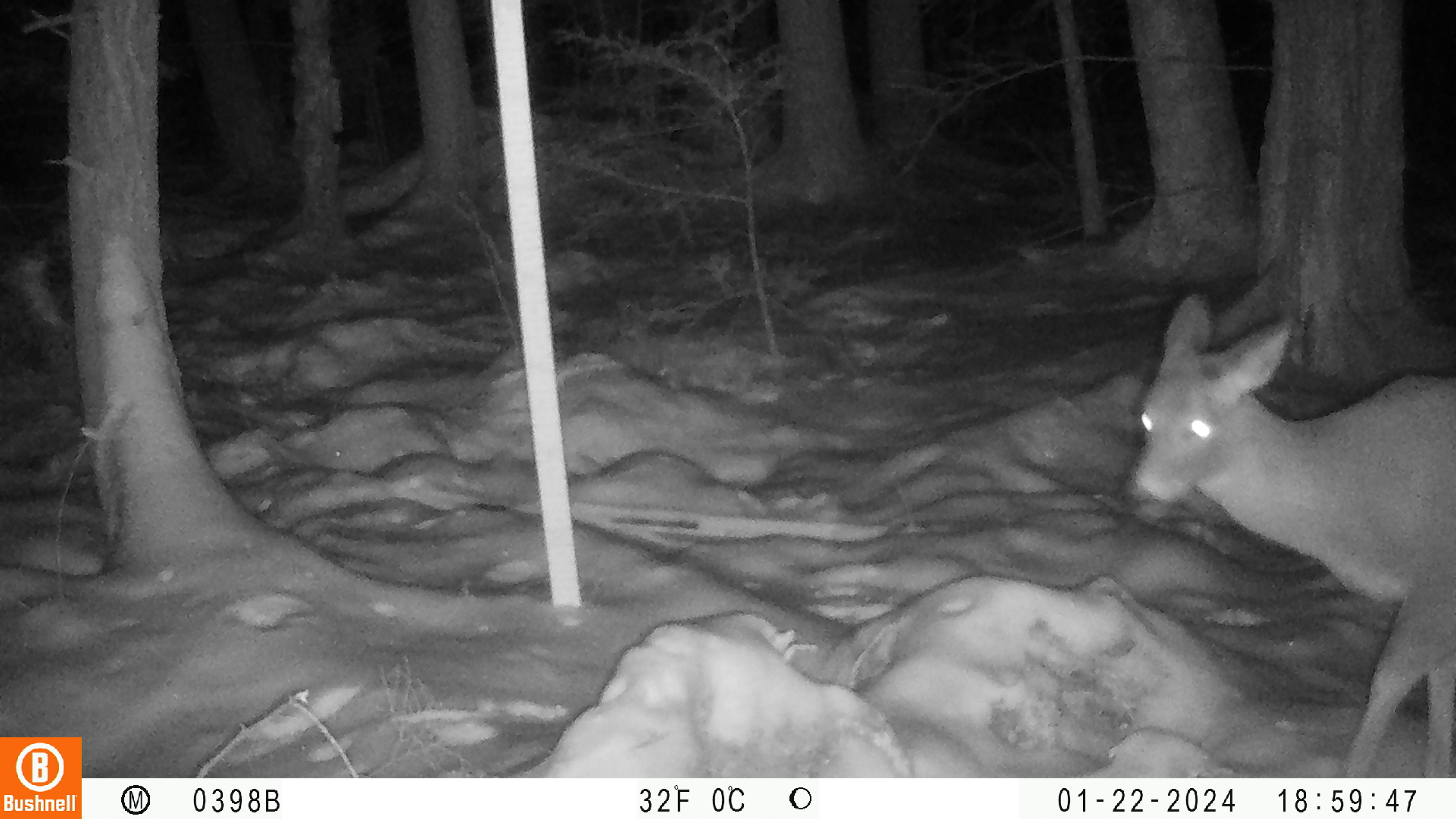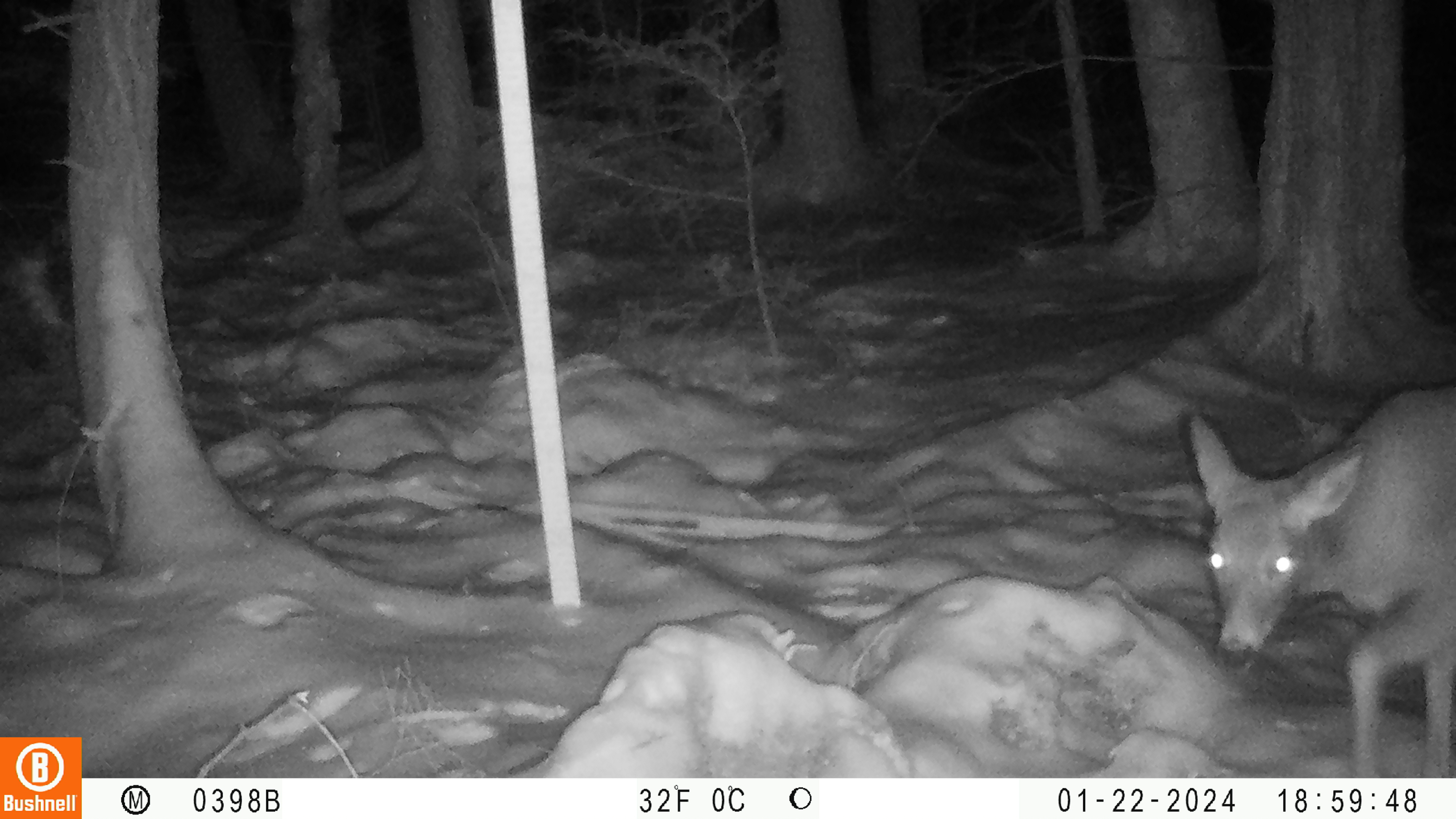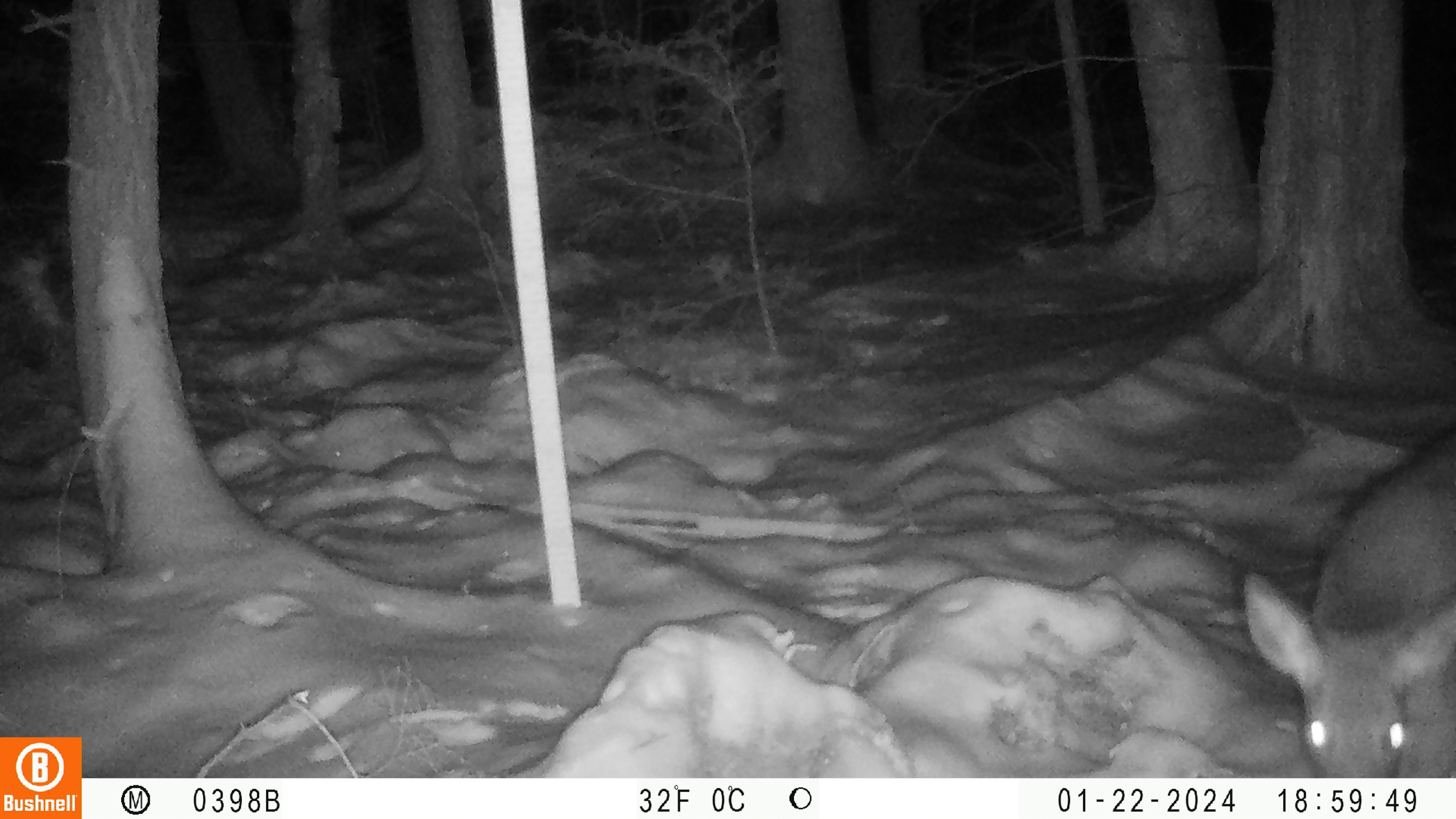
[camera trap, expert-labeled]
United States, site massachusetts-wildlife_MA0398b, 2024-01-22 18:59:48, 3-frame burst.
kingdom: Animalia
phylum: Chordata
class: Mammalia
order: Artiodactyla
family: Cervidae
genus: Odocoileus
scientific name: Odocoileus virginianus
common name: white-tailed deer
White-tailed deer (Odocoileus virginianus).